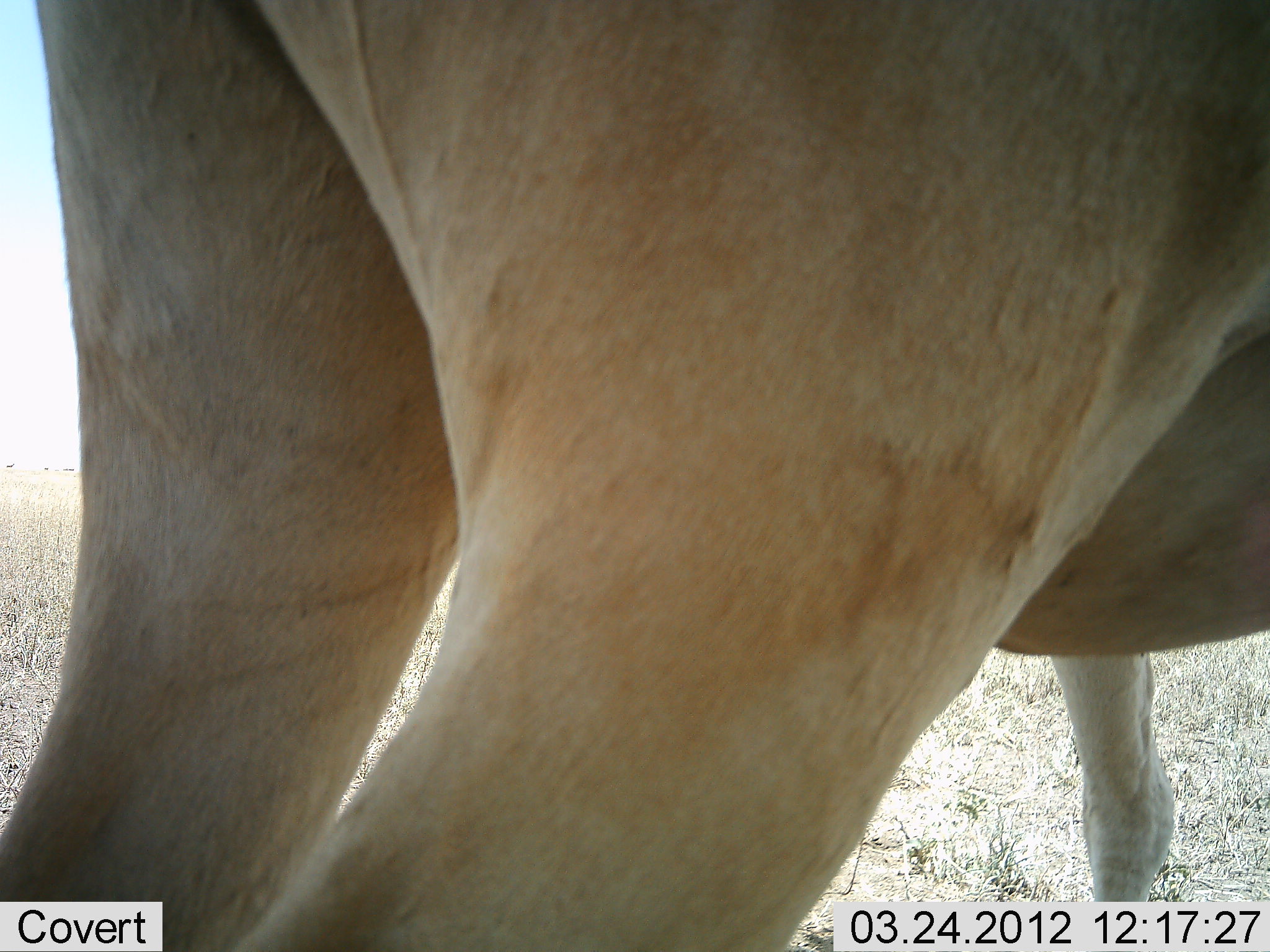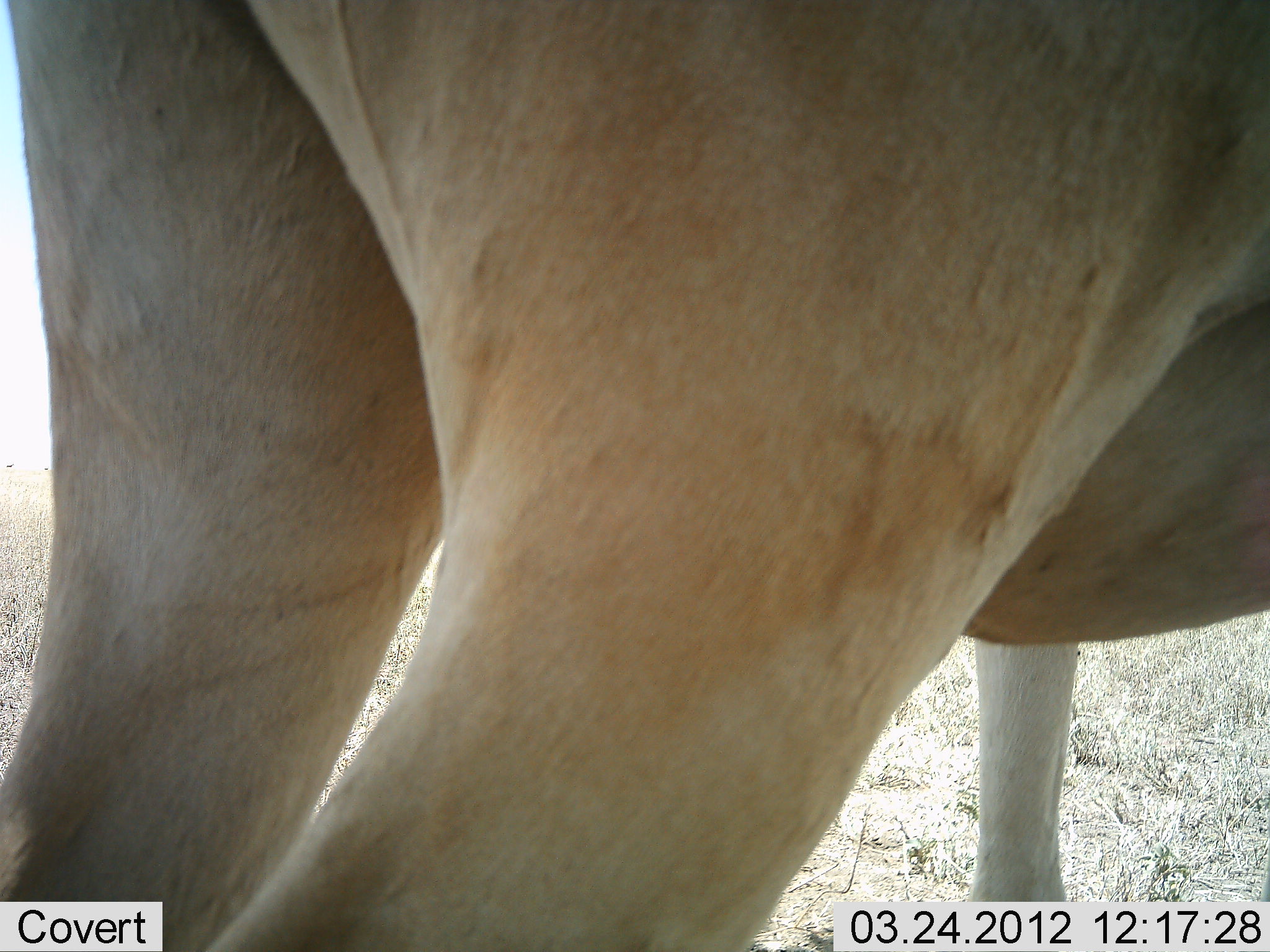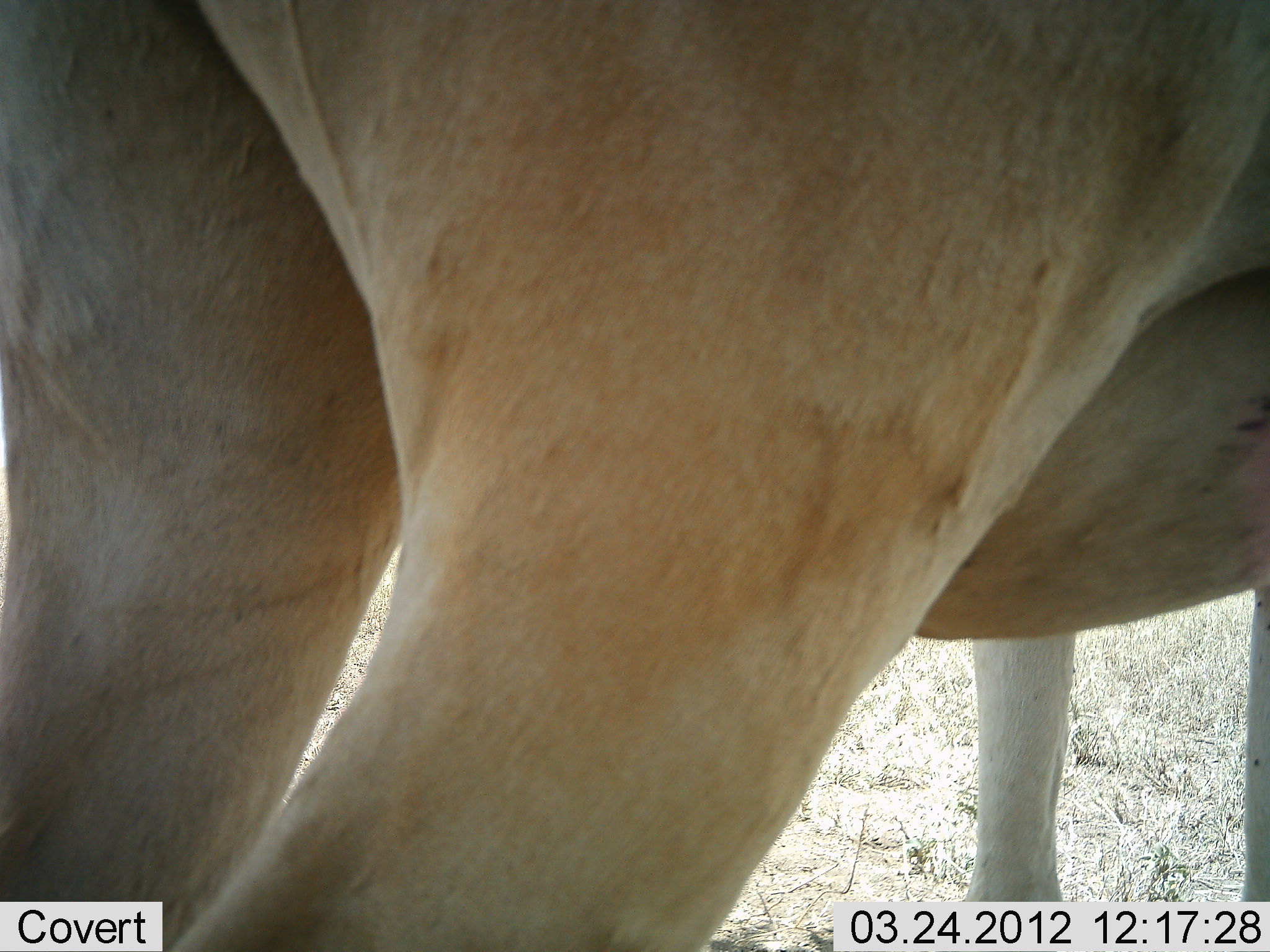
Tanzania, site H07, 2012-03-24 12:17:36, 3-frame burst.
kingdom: Animalia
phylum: Chordata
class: Mammalia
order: Artiodactyla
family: Bovidae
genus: Alcelaphus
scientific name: Alcelaphus buselaphus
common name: hartebeest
Hartebeest (Alcelaphus buselaphus), count 1. Behavior (volunteer vote fractions): standing 100%, resting 0%, moving 0%, interacting 0%. Young present (vote fraction): 0%. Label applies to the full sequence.